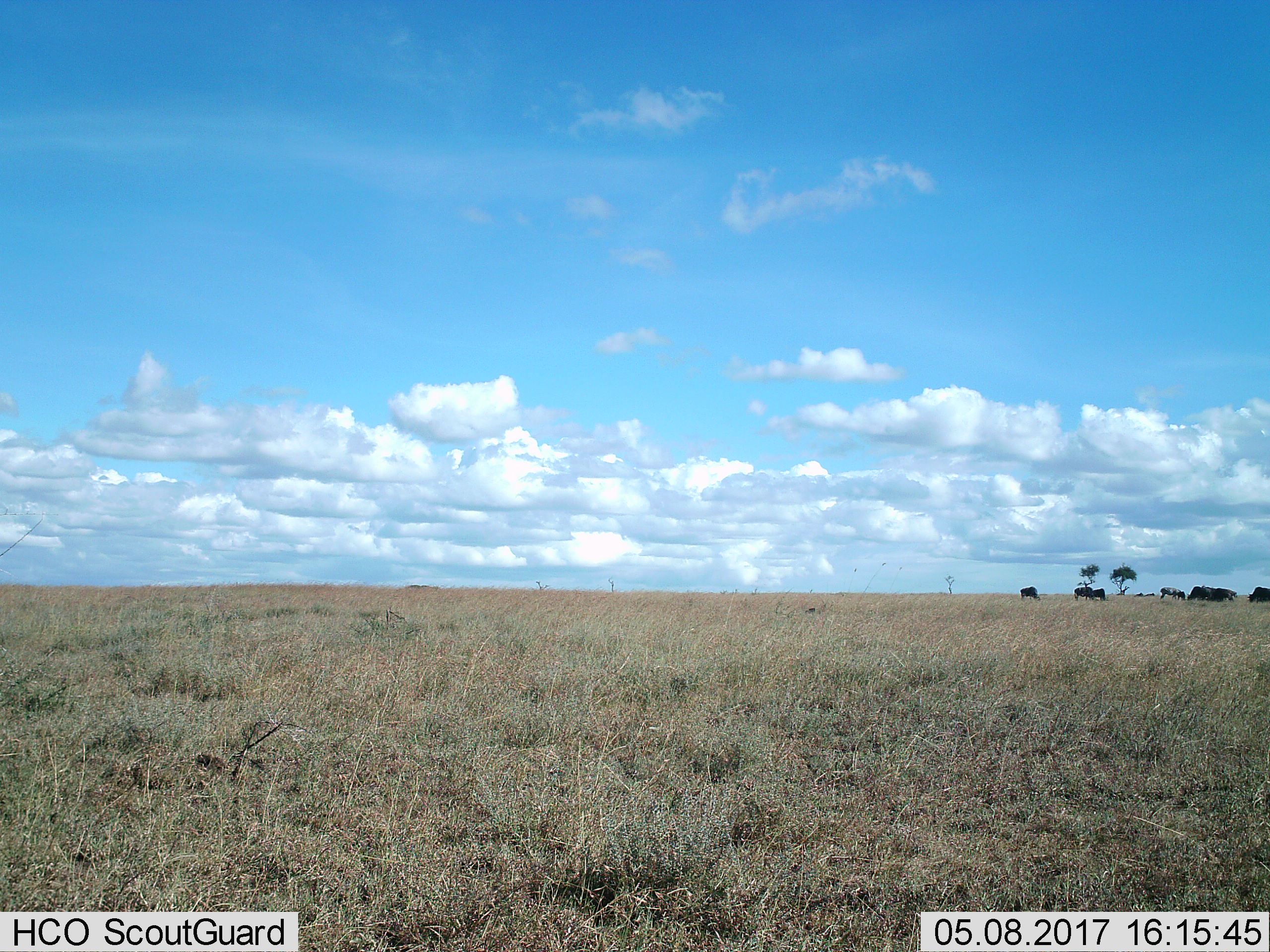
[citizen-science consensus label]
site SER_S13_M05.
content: unidentified animal